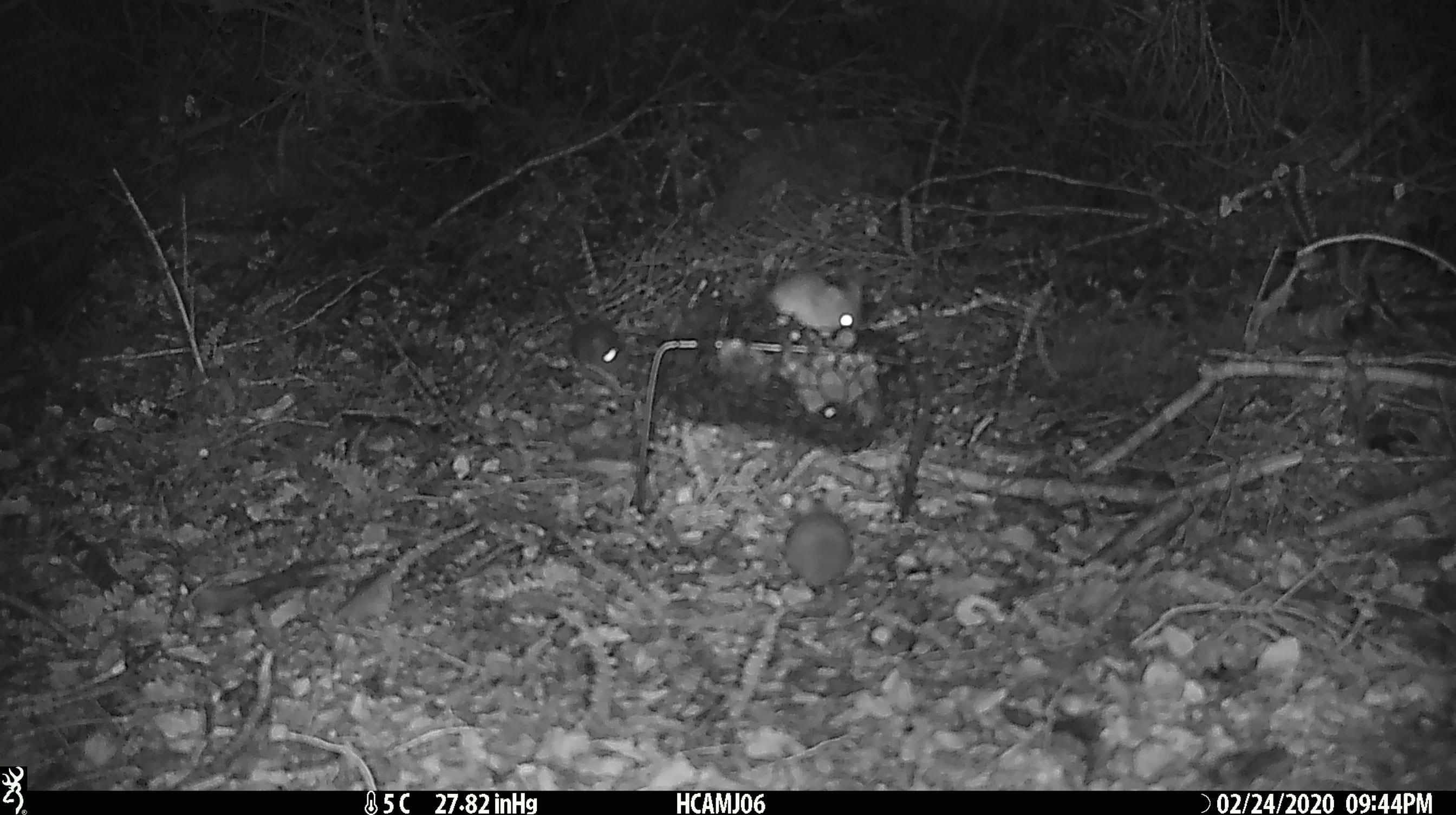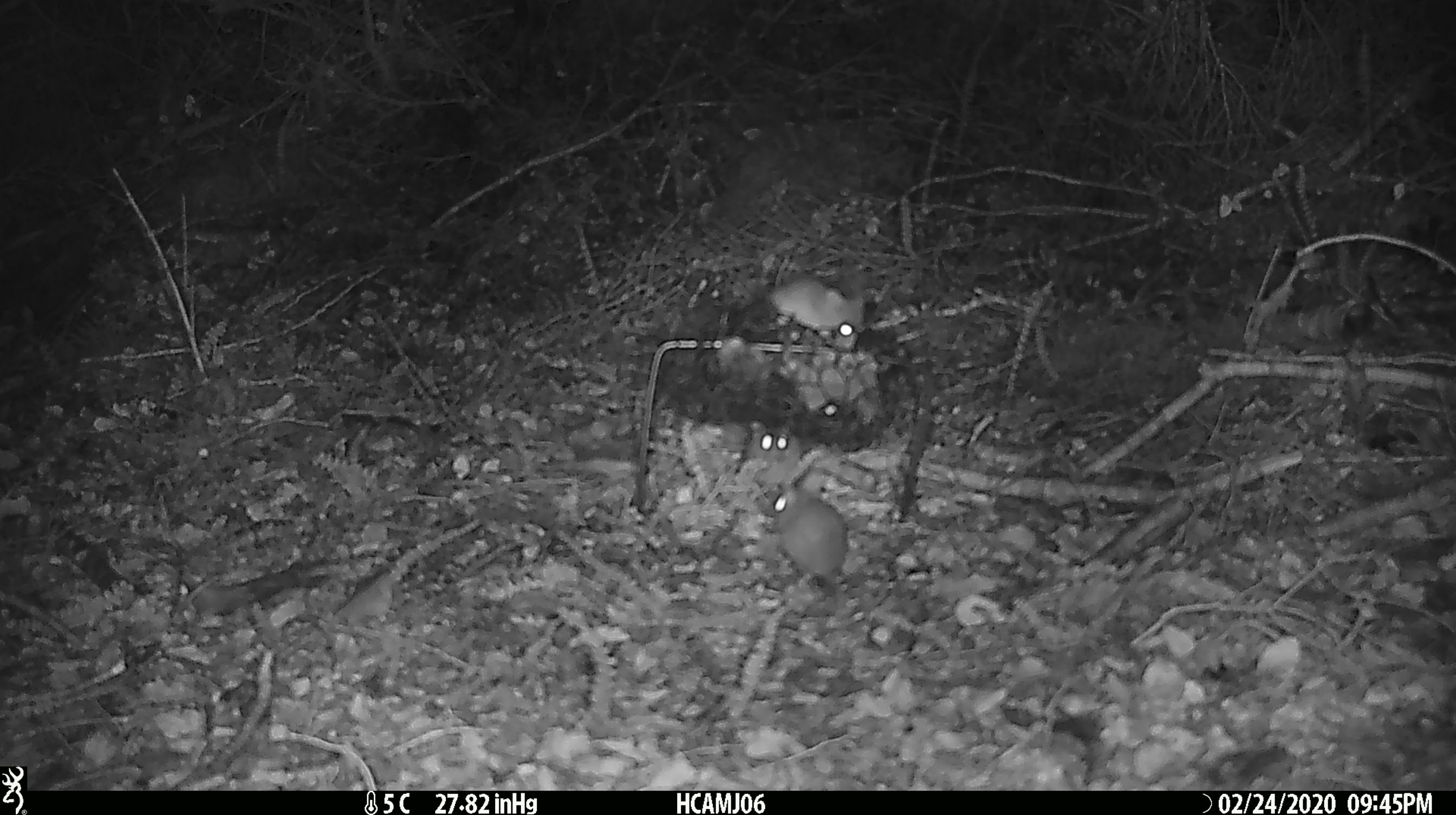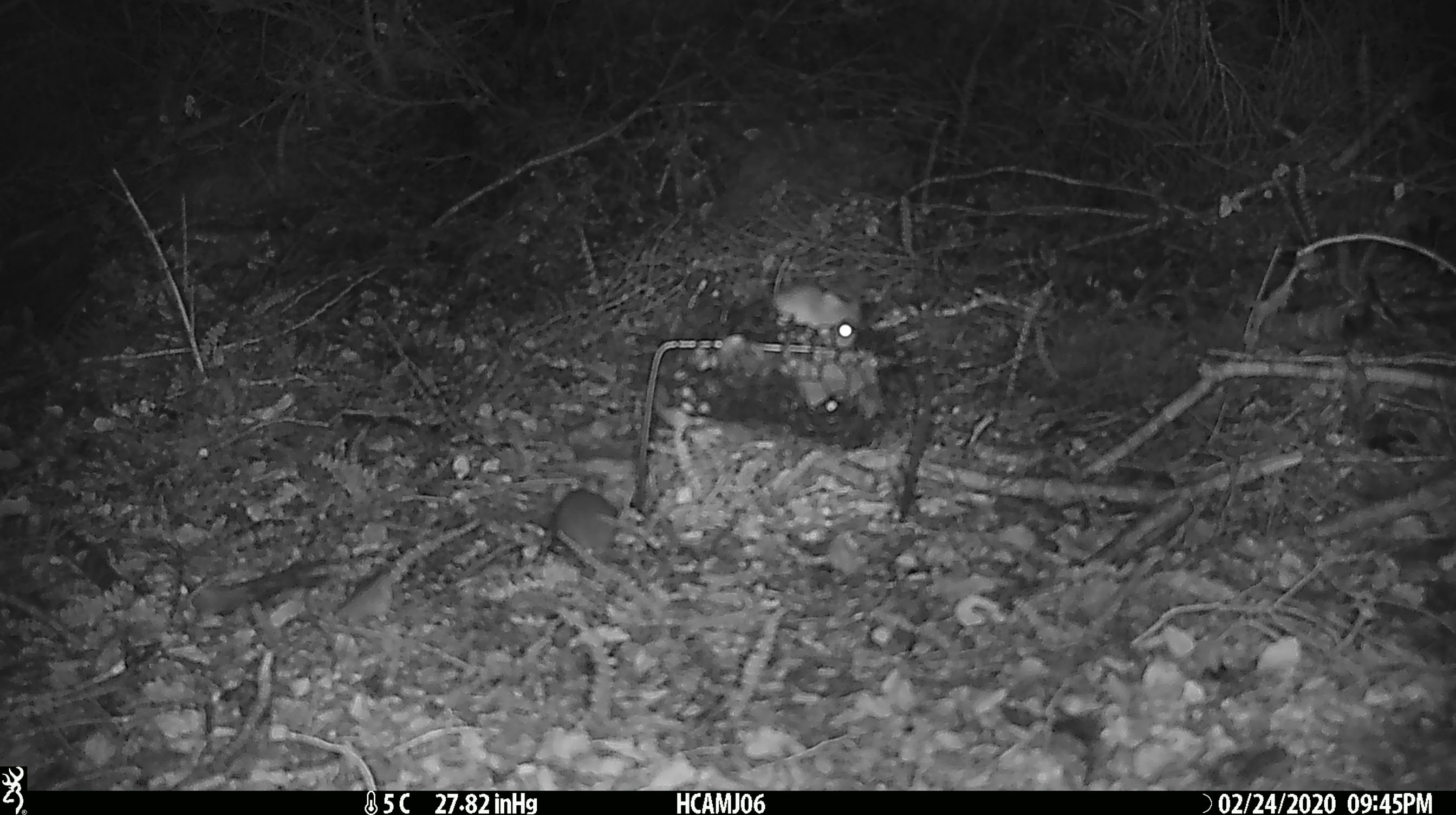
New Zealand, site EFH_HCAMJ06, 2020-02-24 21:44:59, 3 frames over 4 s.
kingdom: Animalia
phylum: Chordata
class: Mammalia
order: Rodentia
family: Muridae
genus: Mus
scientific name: Mus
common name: mouse